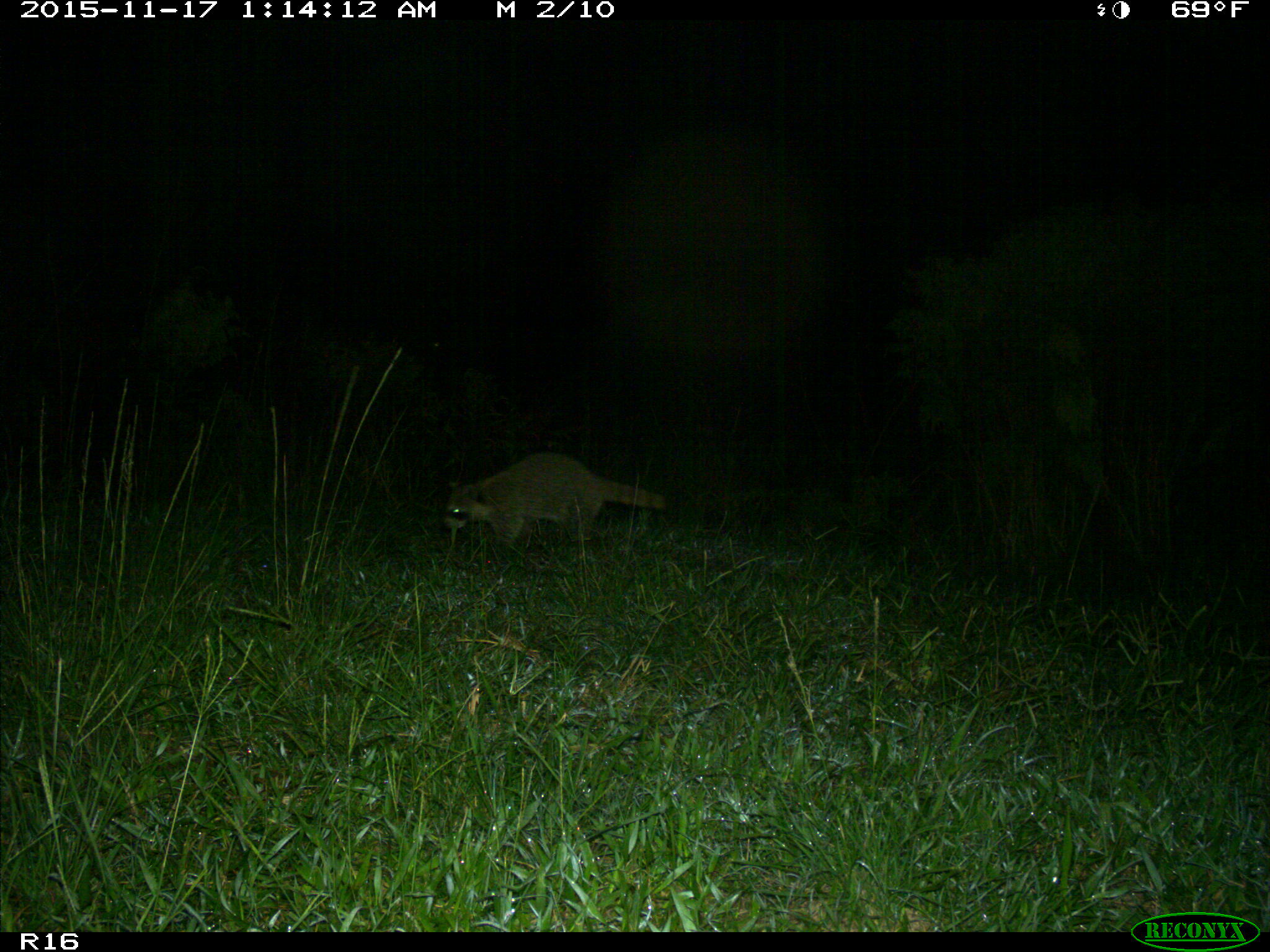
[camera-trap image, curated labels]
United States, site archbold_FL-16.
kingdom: Animalia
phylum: Chordata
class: Mammalia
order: Carnivora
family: Procyonidae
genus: Procyon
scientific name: Procyon lotor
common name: common raccoon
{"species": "Procyon lotor (common raccoon)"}